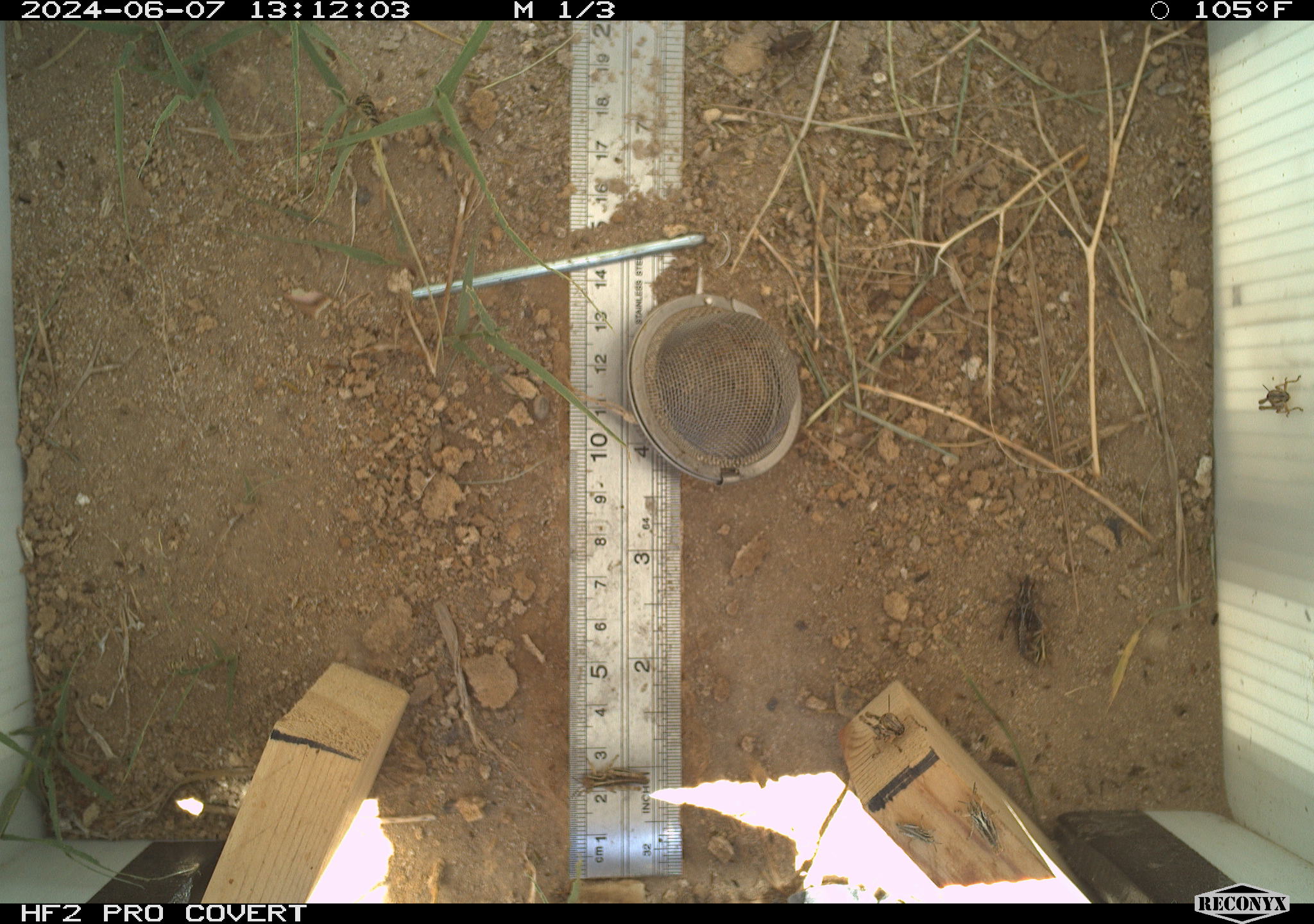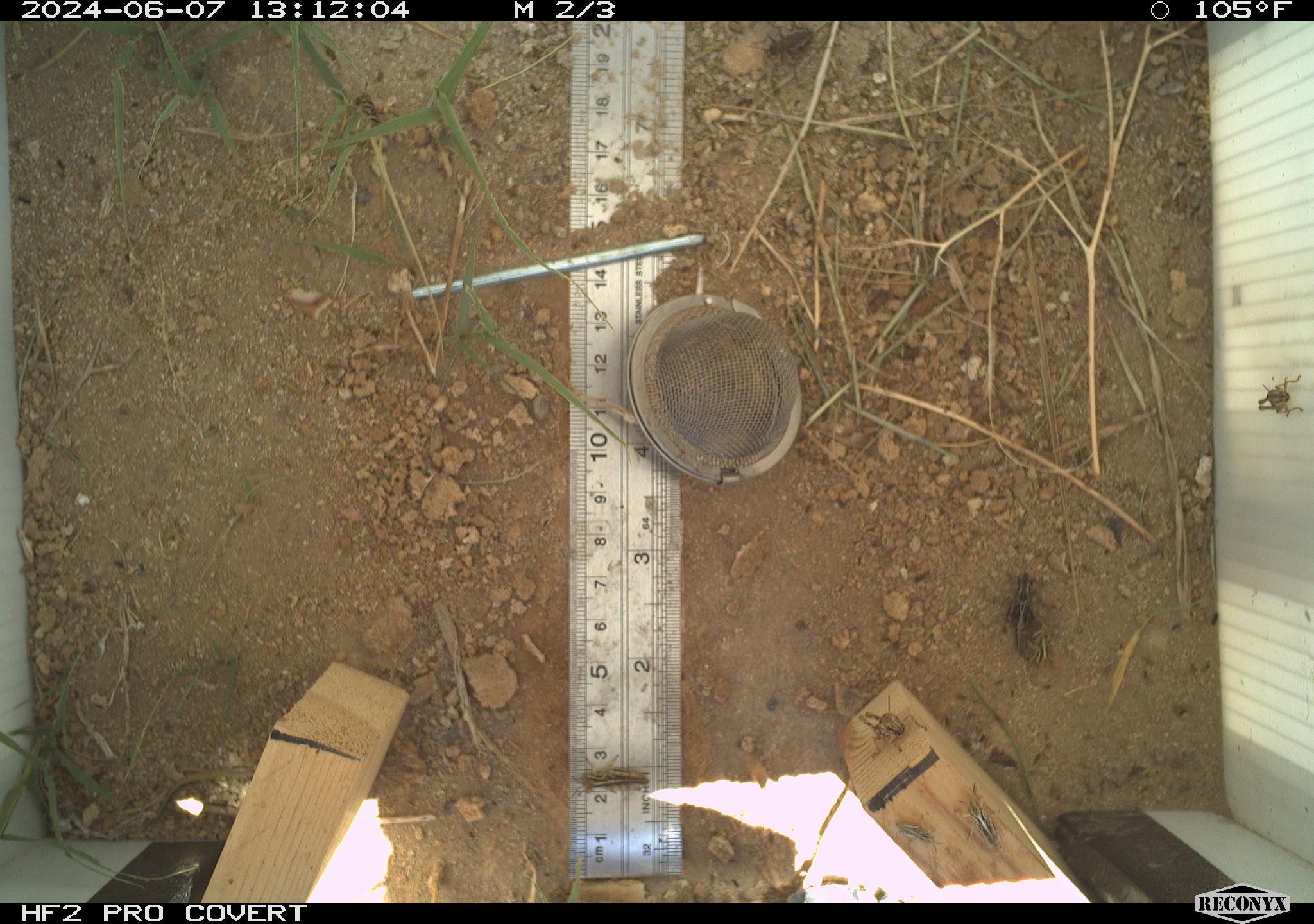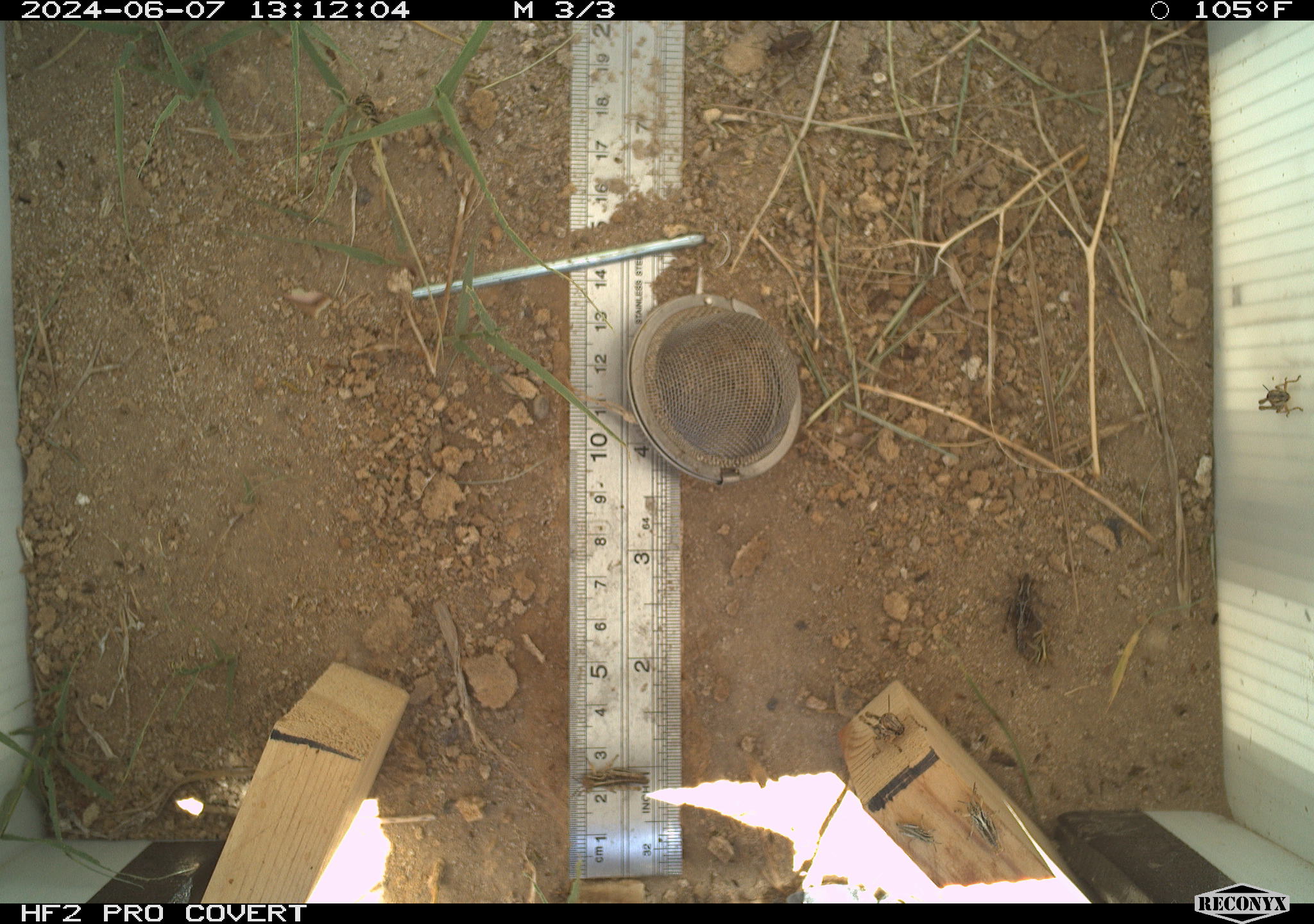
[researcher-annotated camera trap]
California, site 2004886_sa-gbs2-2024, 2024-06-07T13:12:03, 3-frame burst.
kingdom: Animalia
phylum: Arthropoda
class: Insecta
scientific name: Insecta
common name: insect